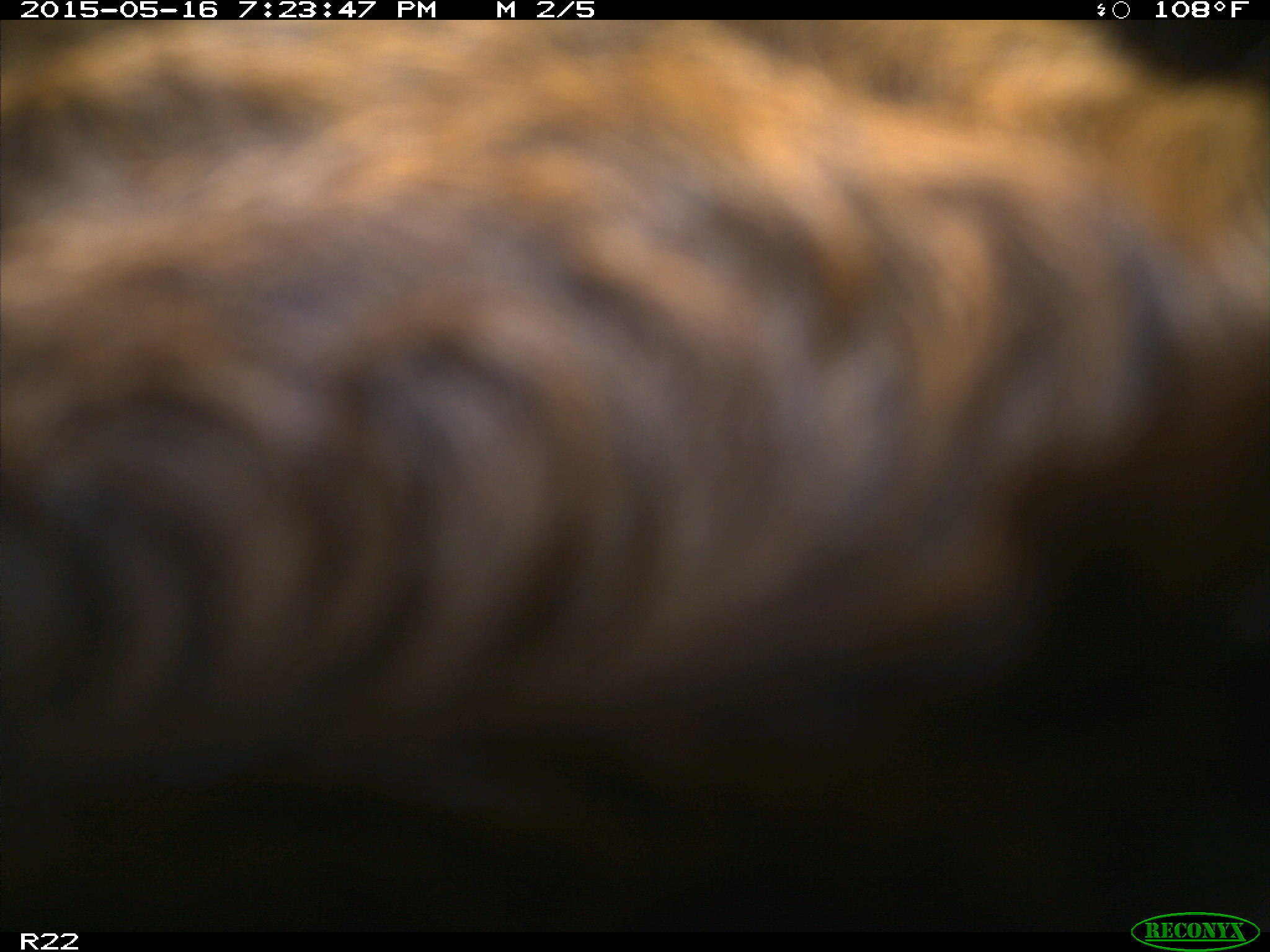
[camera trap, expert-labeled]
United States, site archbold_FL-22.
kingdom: Animalia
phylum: Chordata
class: Mammalia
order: Artiodactyla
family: Bovidae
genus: Bos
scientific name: Bos taurus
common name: domestic cow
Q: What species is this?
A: Bos taurus (domestic cow).